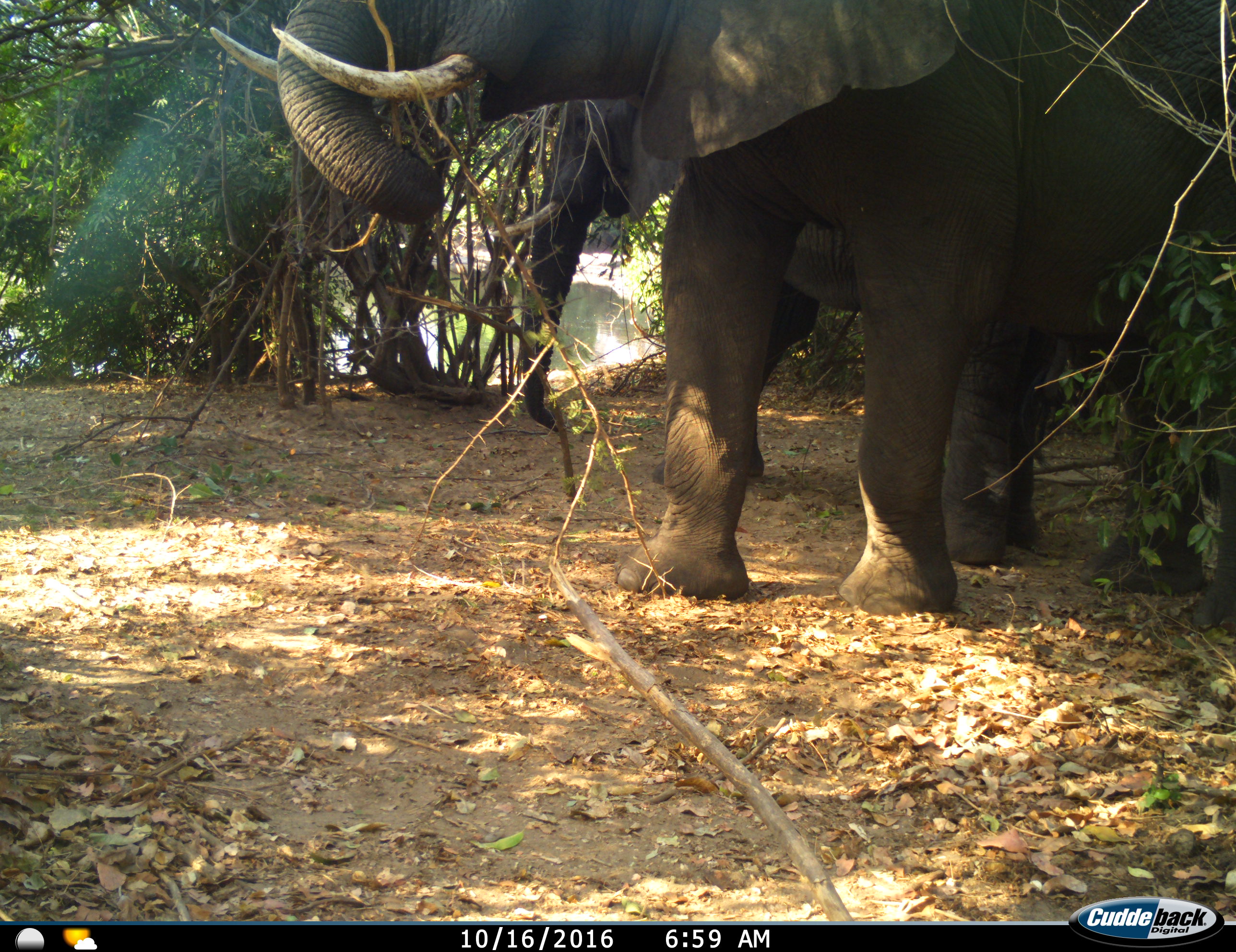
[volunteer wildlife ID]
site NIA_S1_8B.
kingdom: Animalia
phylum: Chordata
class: Mammalia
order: Proboscidea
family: Elephantidae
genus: Loxodonta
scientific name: Loxodonta africana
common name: african bush elephant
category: elephant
Elephant (african bush elephant) (Loxodonta africana), count 2. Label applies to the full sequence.